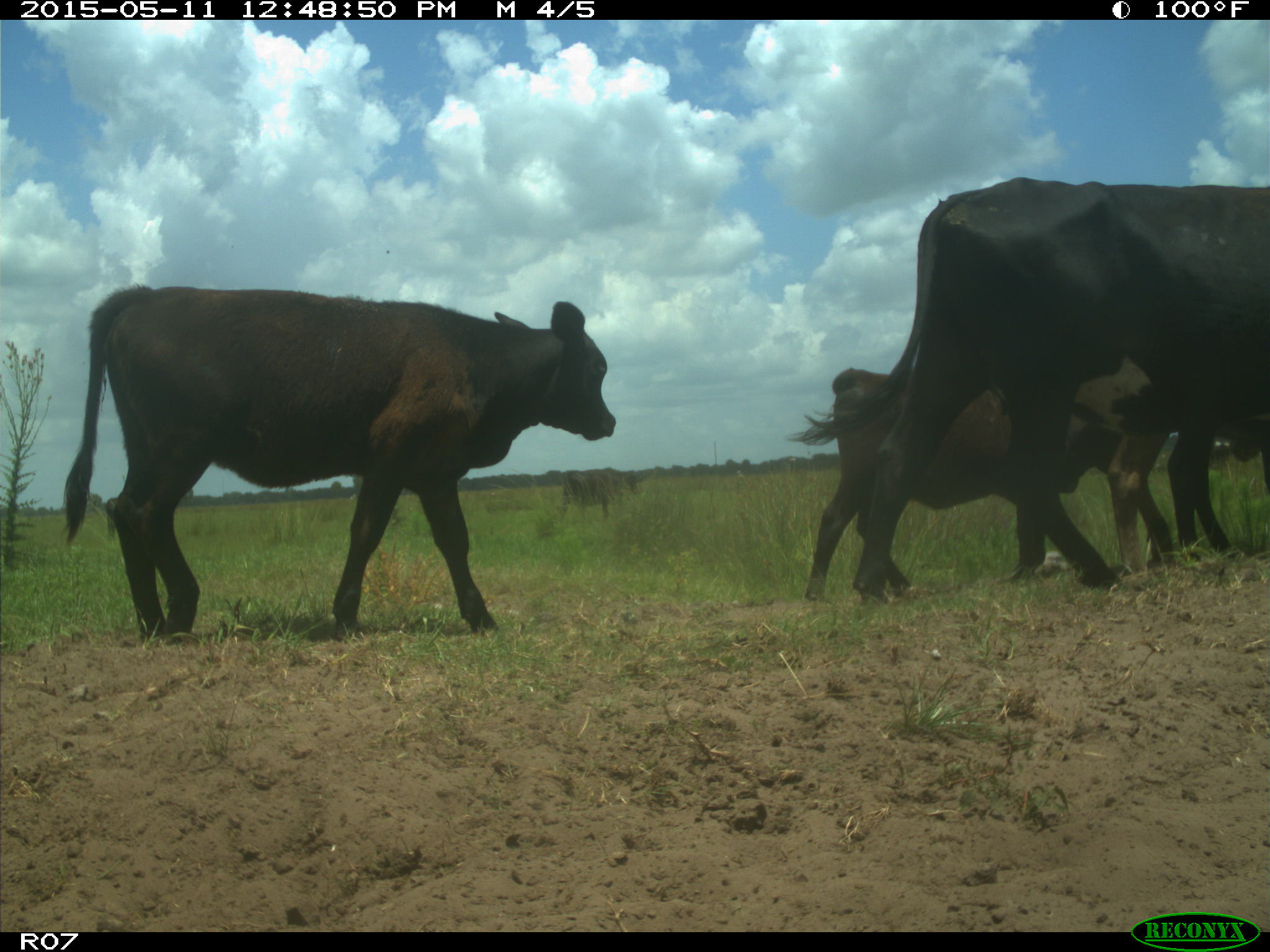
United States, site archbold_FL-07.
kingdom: Animalia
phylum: Chordata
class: Mammalia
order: Artiodactyla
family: Bovidae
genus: Bos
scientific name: Bos taurus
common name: domestic cow